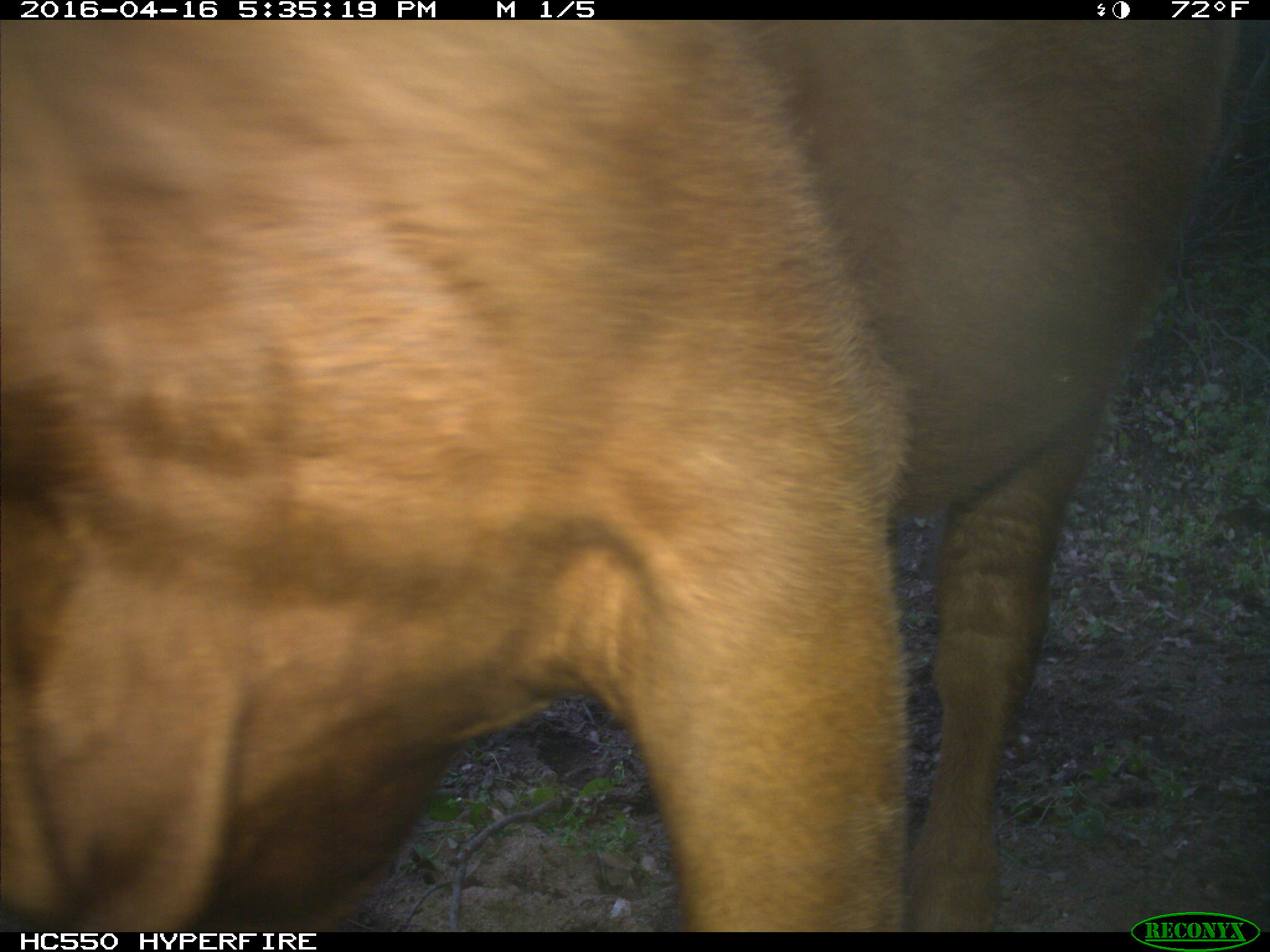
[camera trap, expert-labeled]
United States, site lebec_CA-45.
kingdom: Animalia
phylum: Chordata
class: Mammalia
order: Artiodactyla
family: Bovidae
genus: Bos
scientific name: Bos taurus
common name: domestic cow